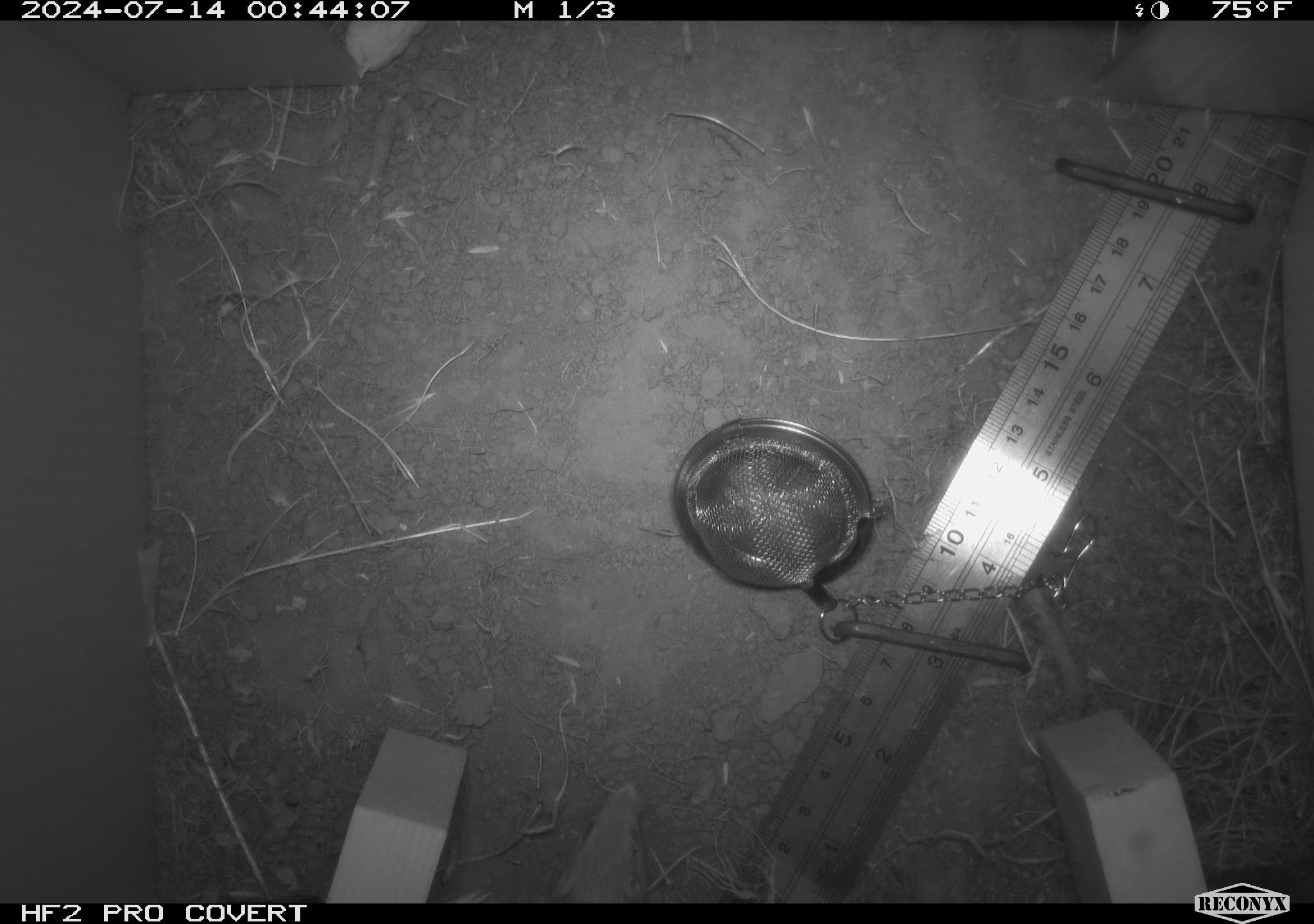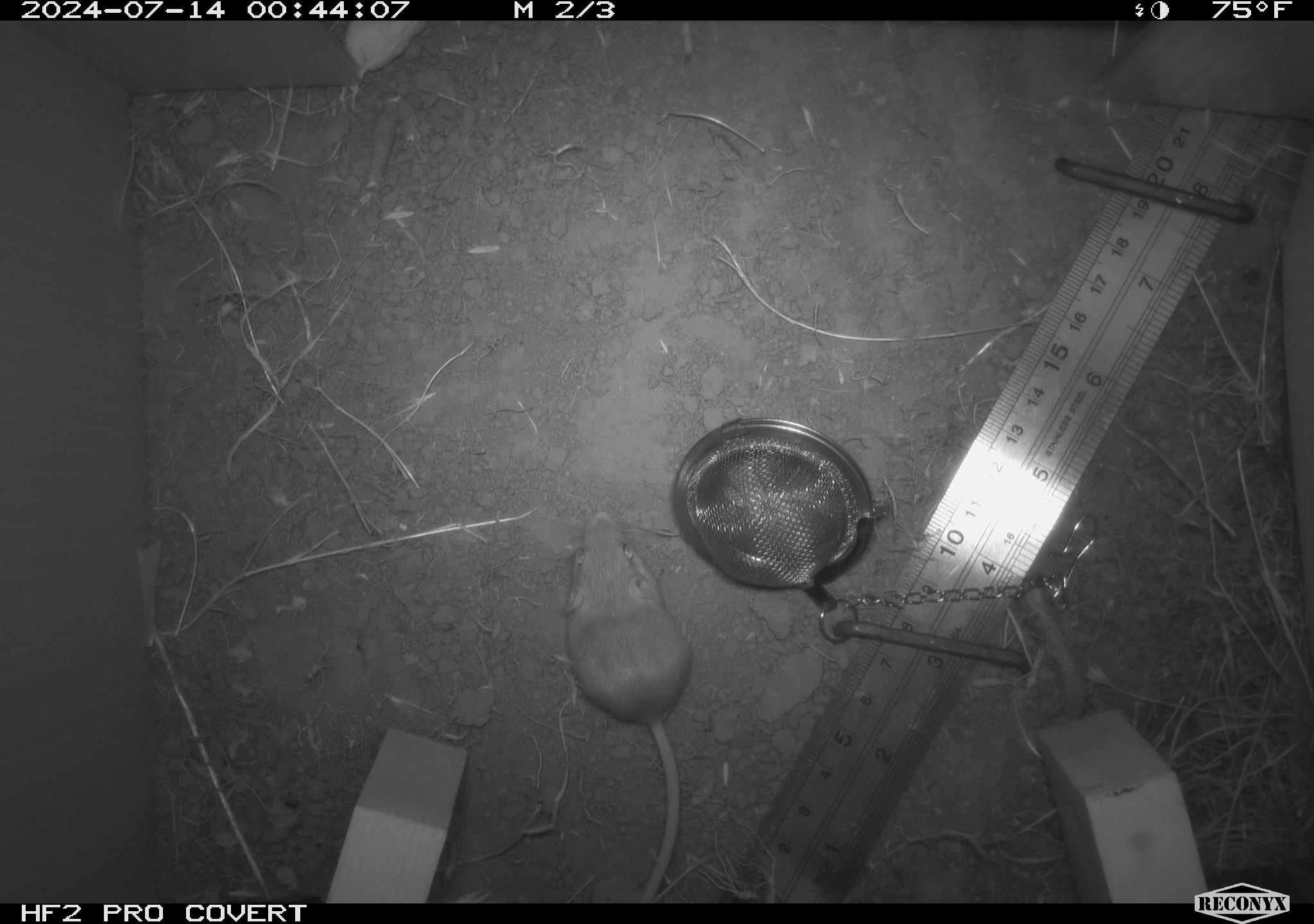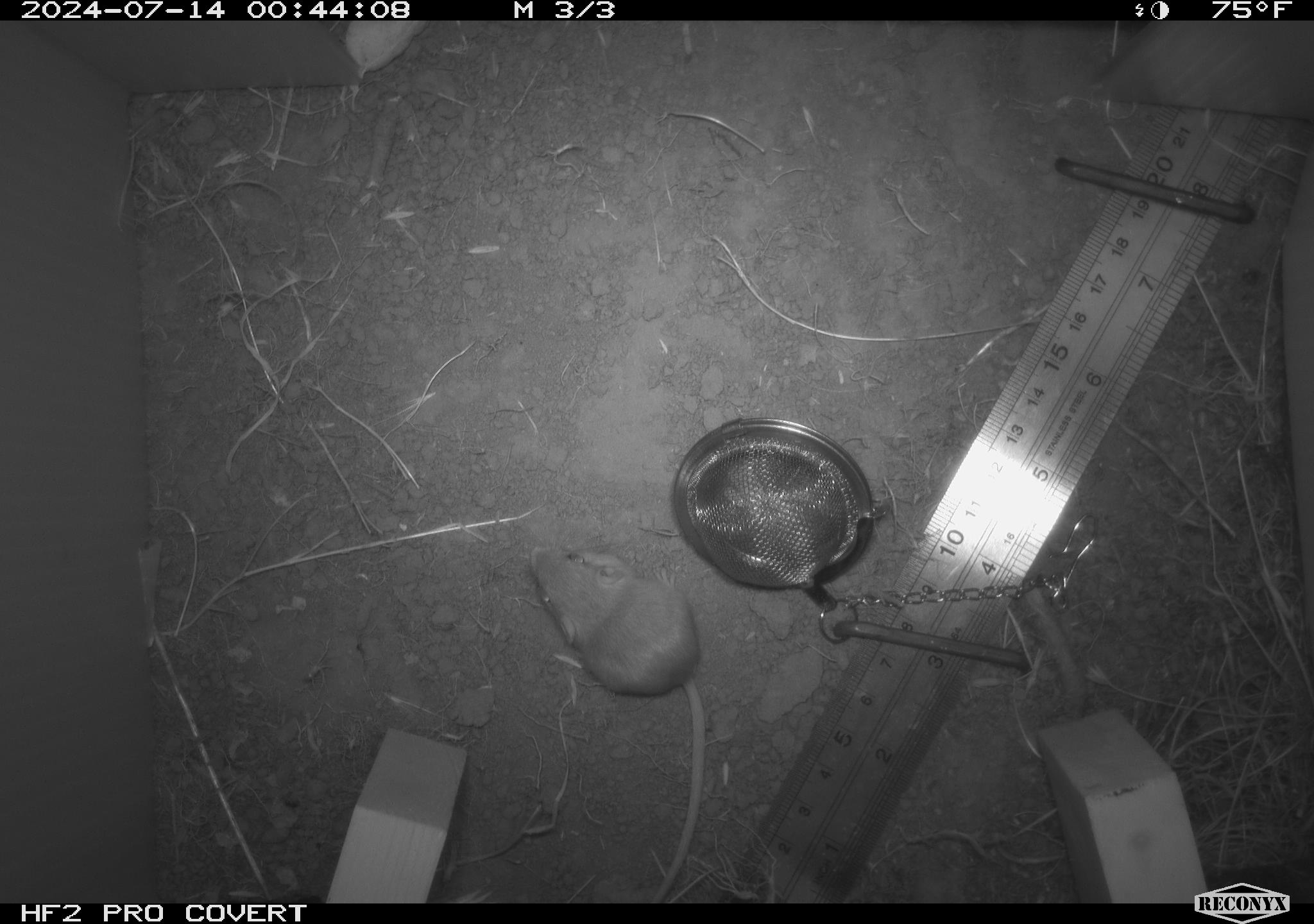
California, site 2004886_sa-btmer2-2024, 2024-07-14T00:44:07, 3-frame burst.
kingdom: Animalia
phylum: Chordata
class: Mammalia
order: Rodentia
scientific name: Rodentia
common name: mouse species